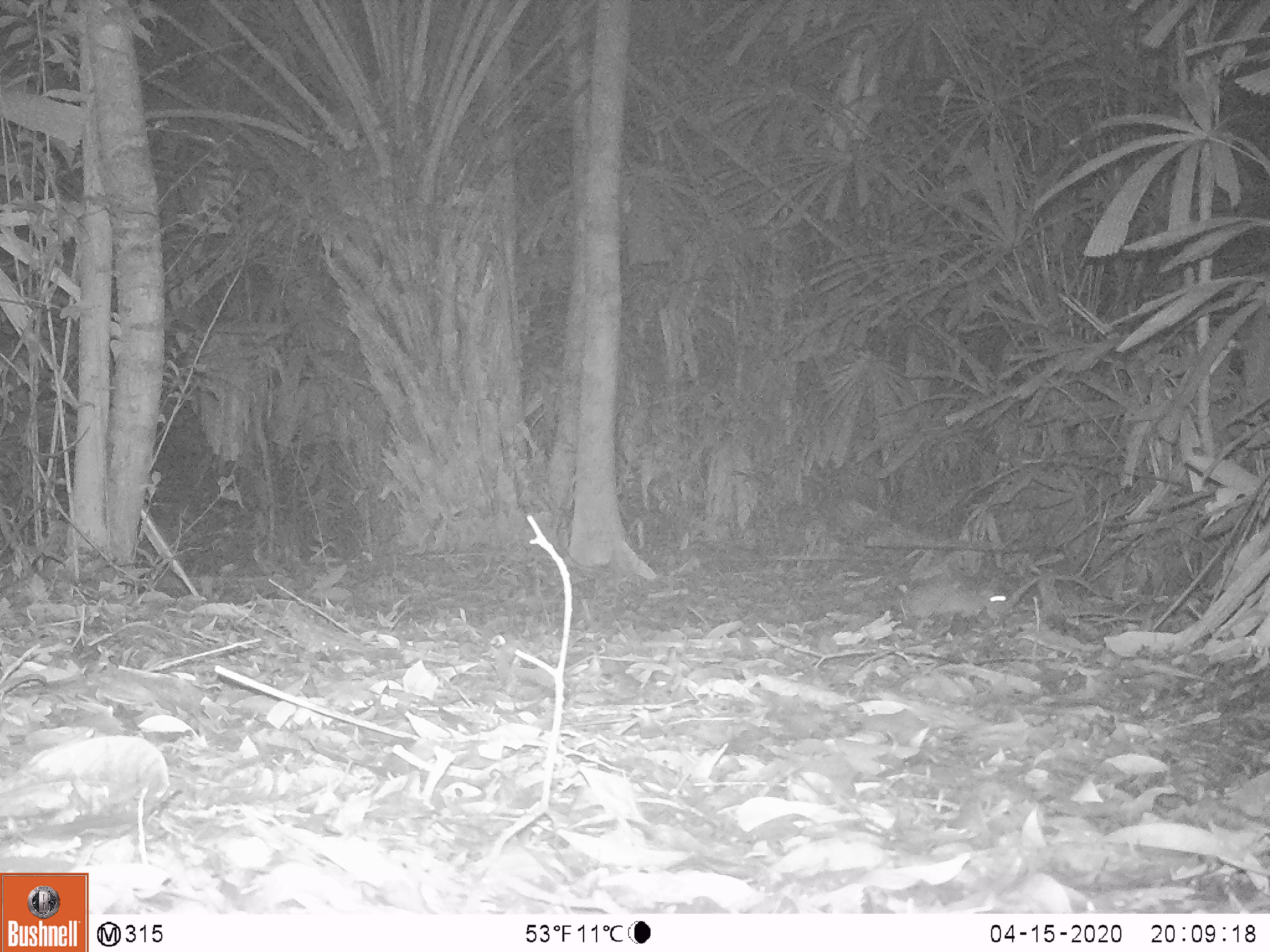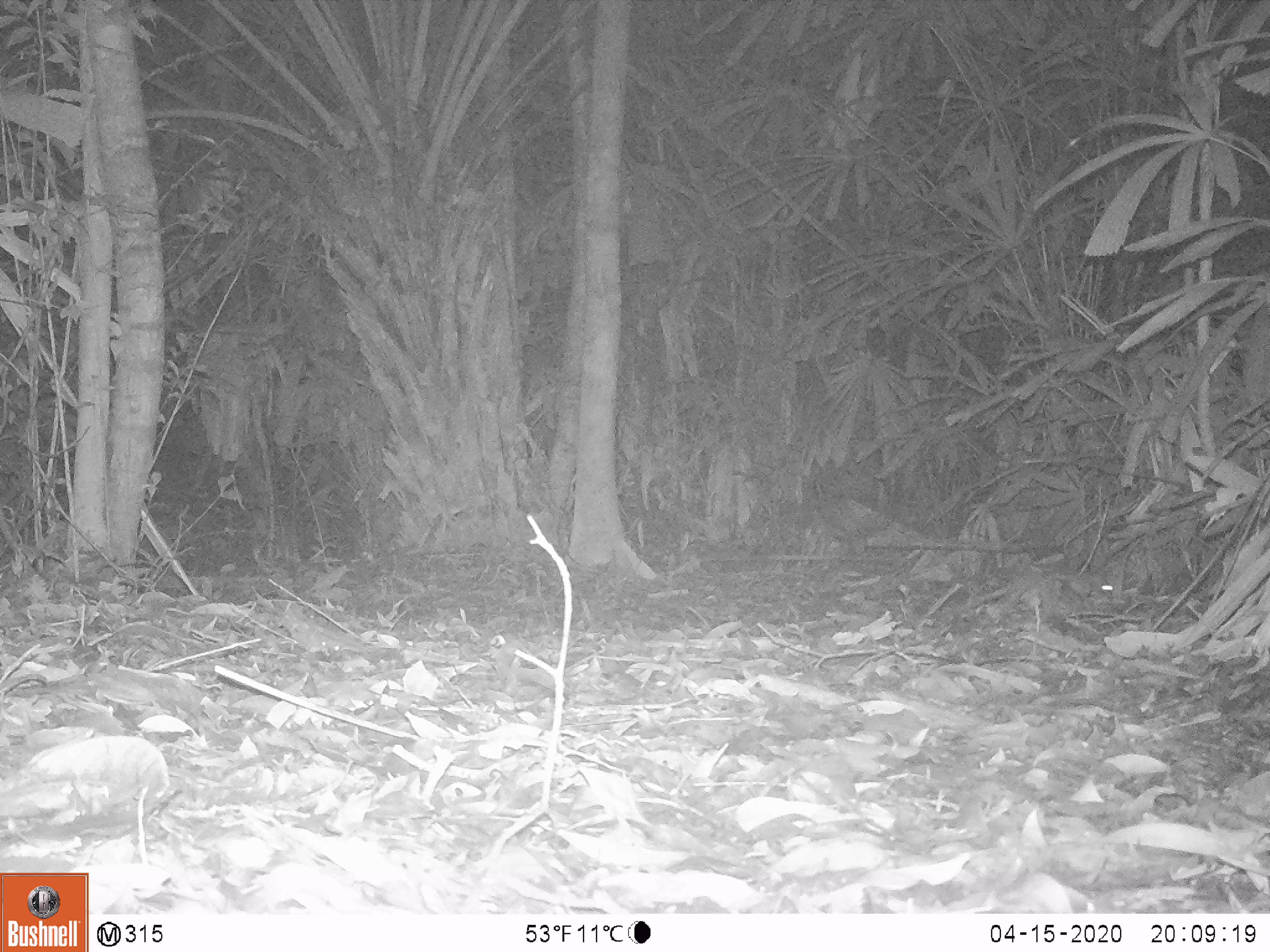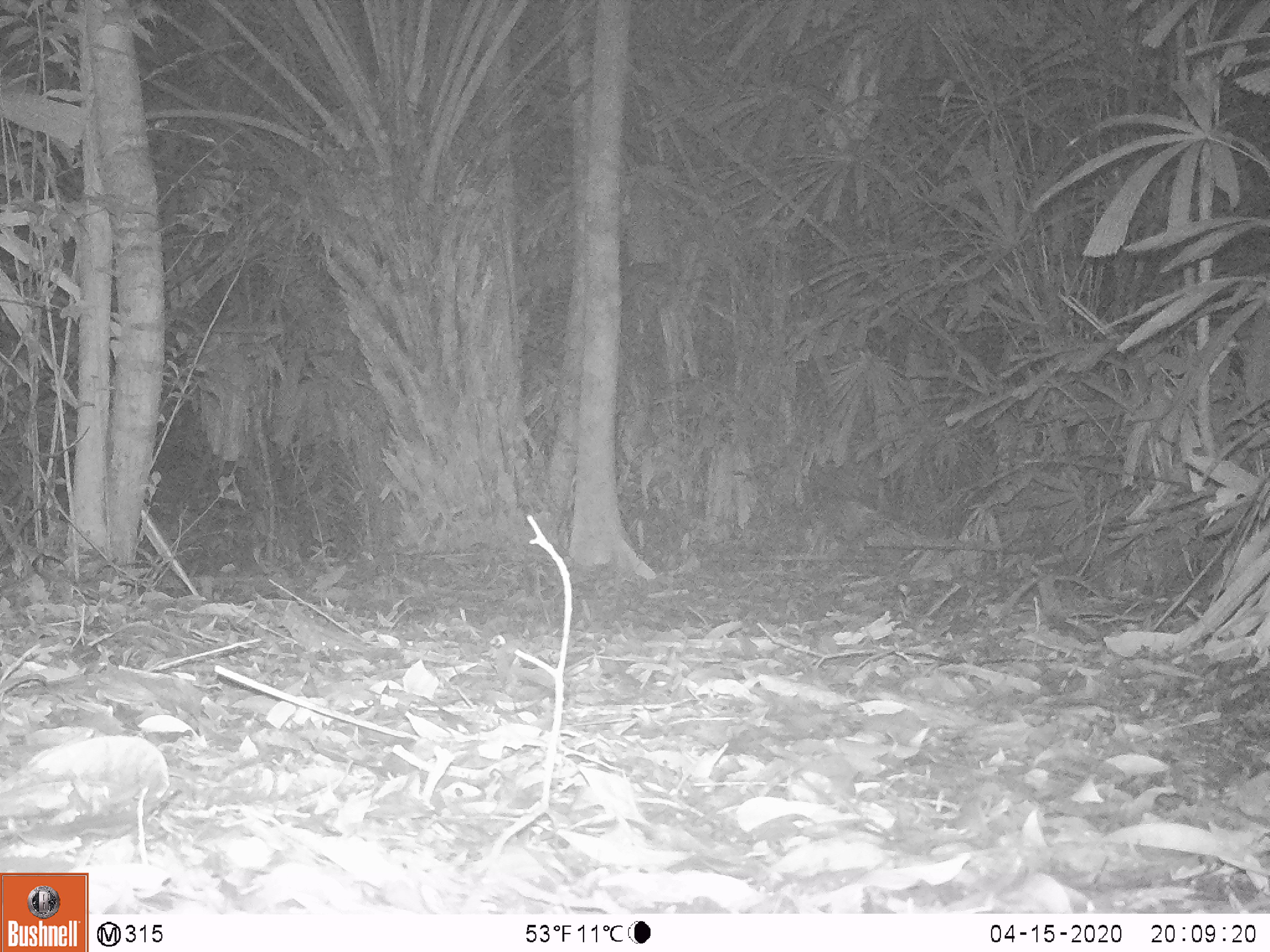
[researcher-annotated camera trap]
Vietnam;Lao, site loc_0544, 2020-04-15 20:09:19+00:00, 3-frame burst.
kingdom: Animalia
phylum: Chordata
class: Mammalia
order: Rodentia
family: Muridae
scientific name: Muridae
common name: old-world mice and rats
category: unidentified murid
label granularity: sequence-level